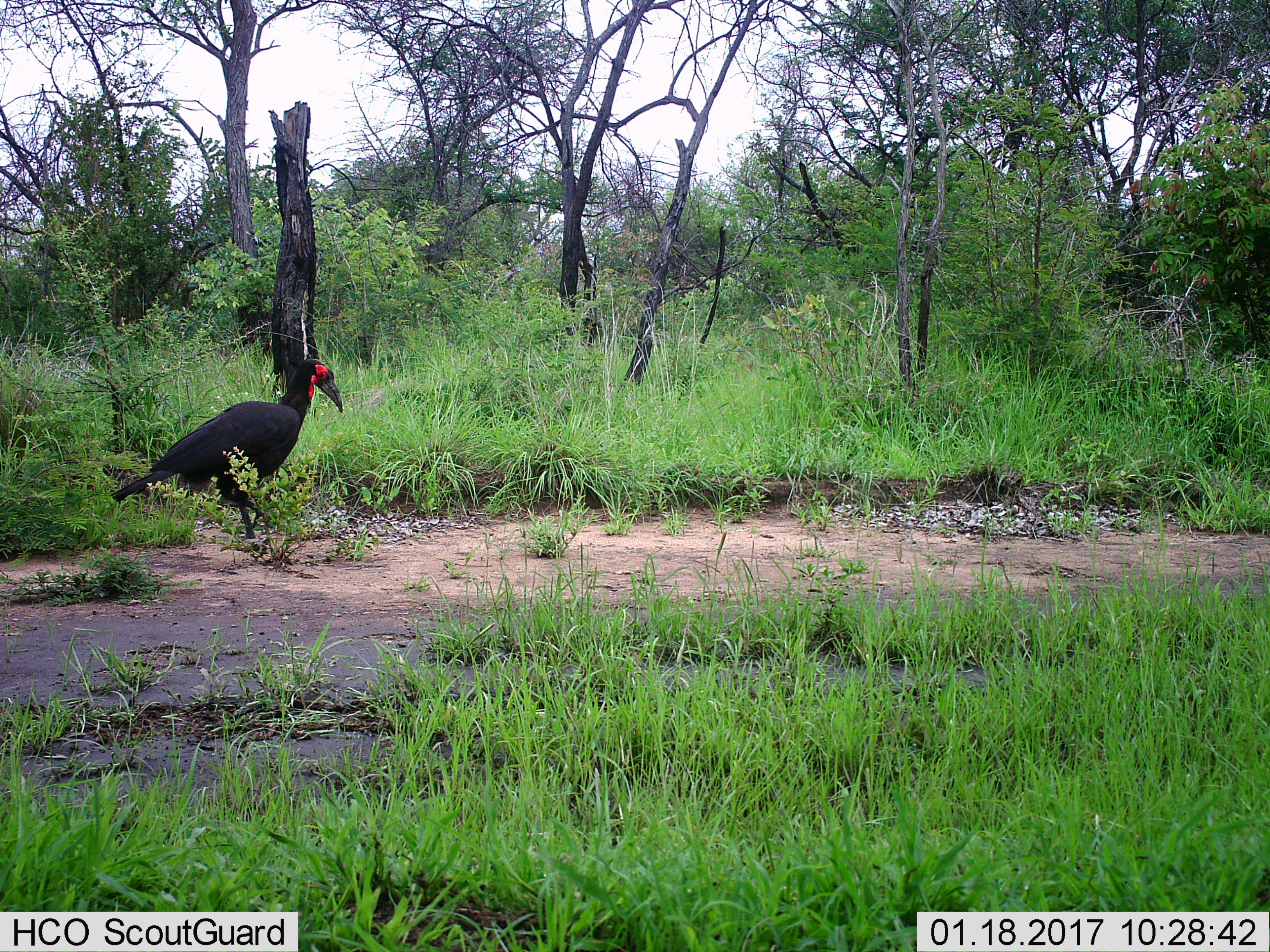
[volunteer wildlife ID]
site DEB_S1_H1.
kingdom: Animalia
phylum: Chordata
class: Aves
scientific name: Aves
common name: bird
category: birdother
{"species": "birdother (bird) (Aves)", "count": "1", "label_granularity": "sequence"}